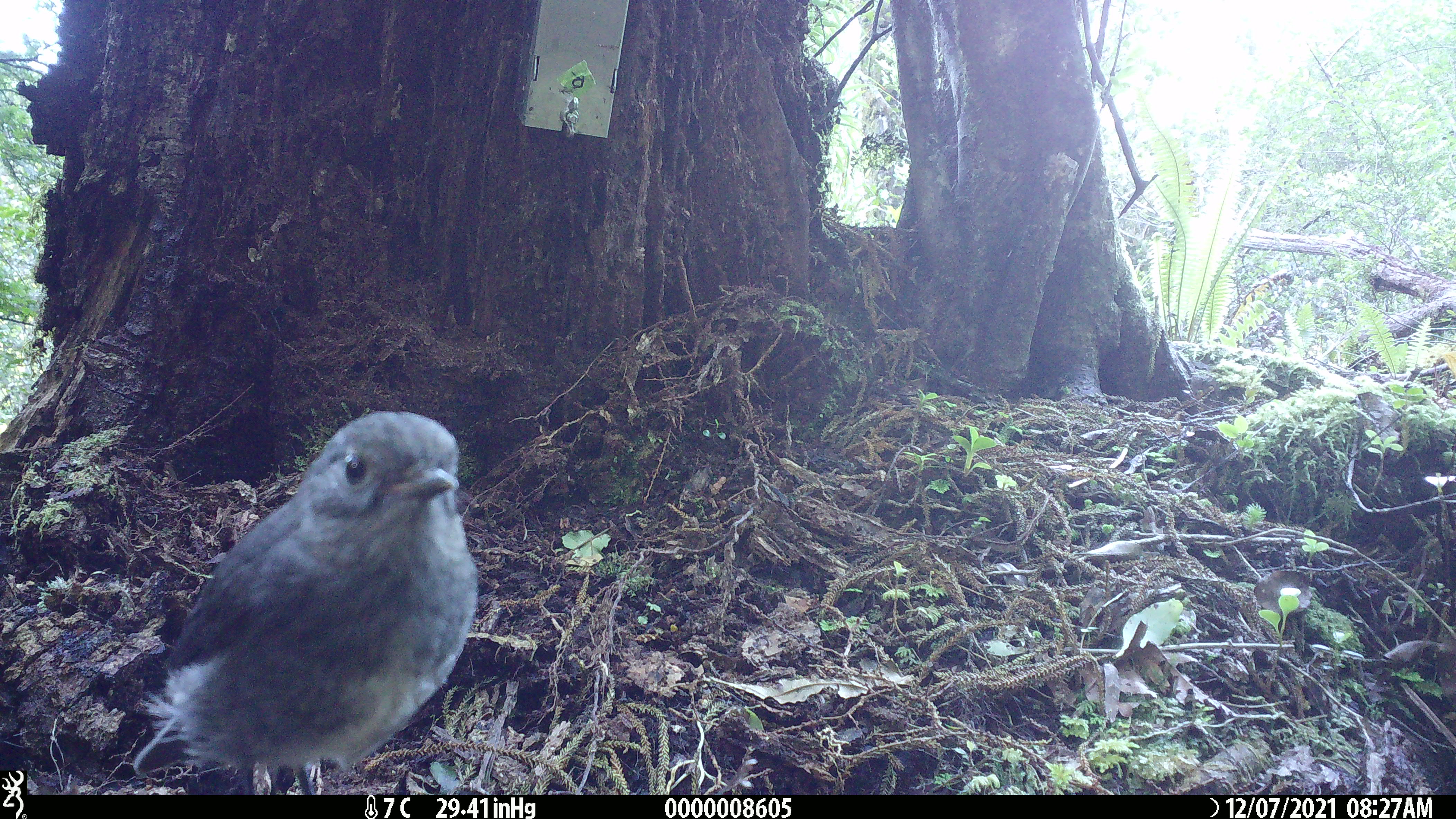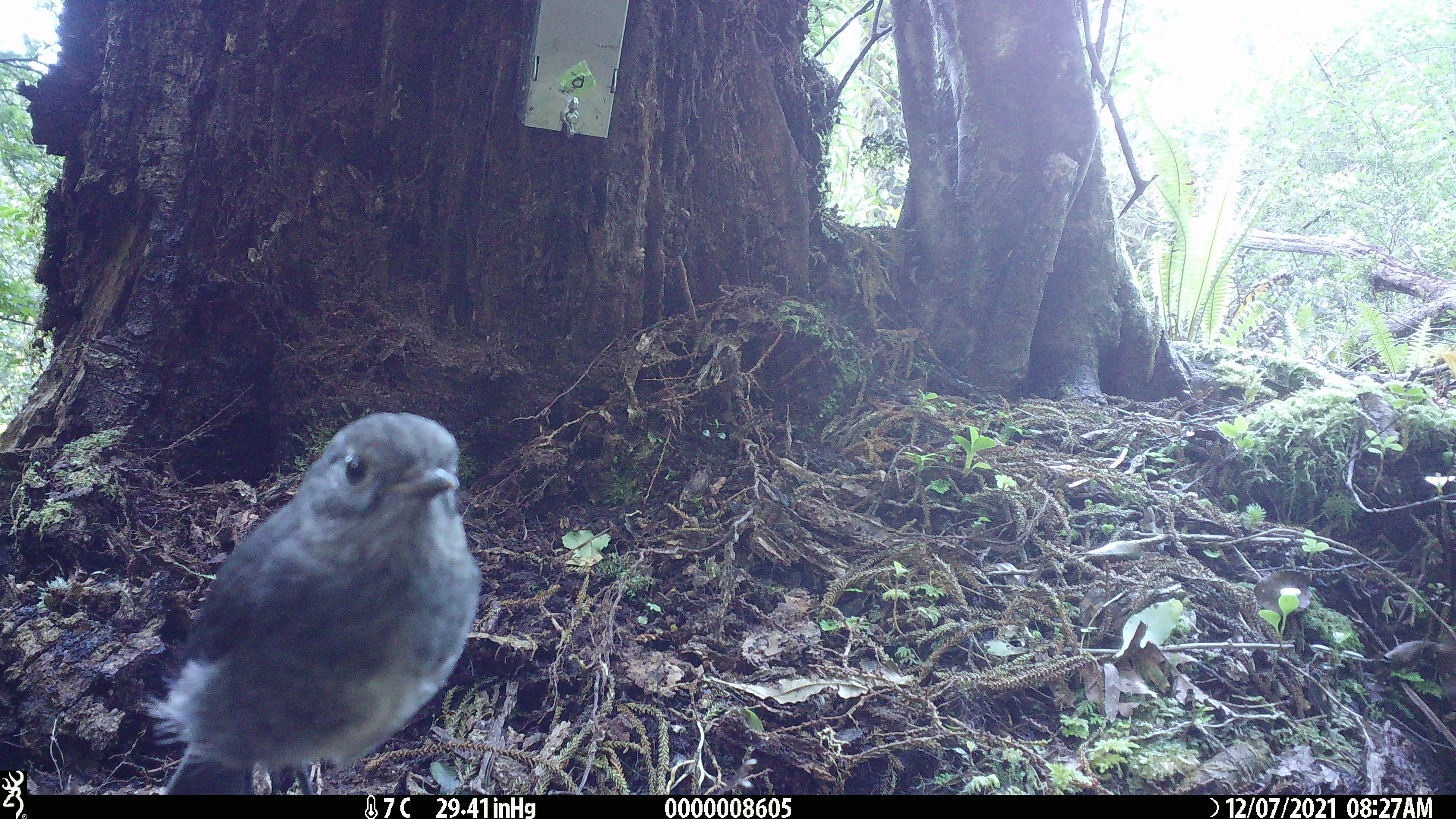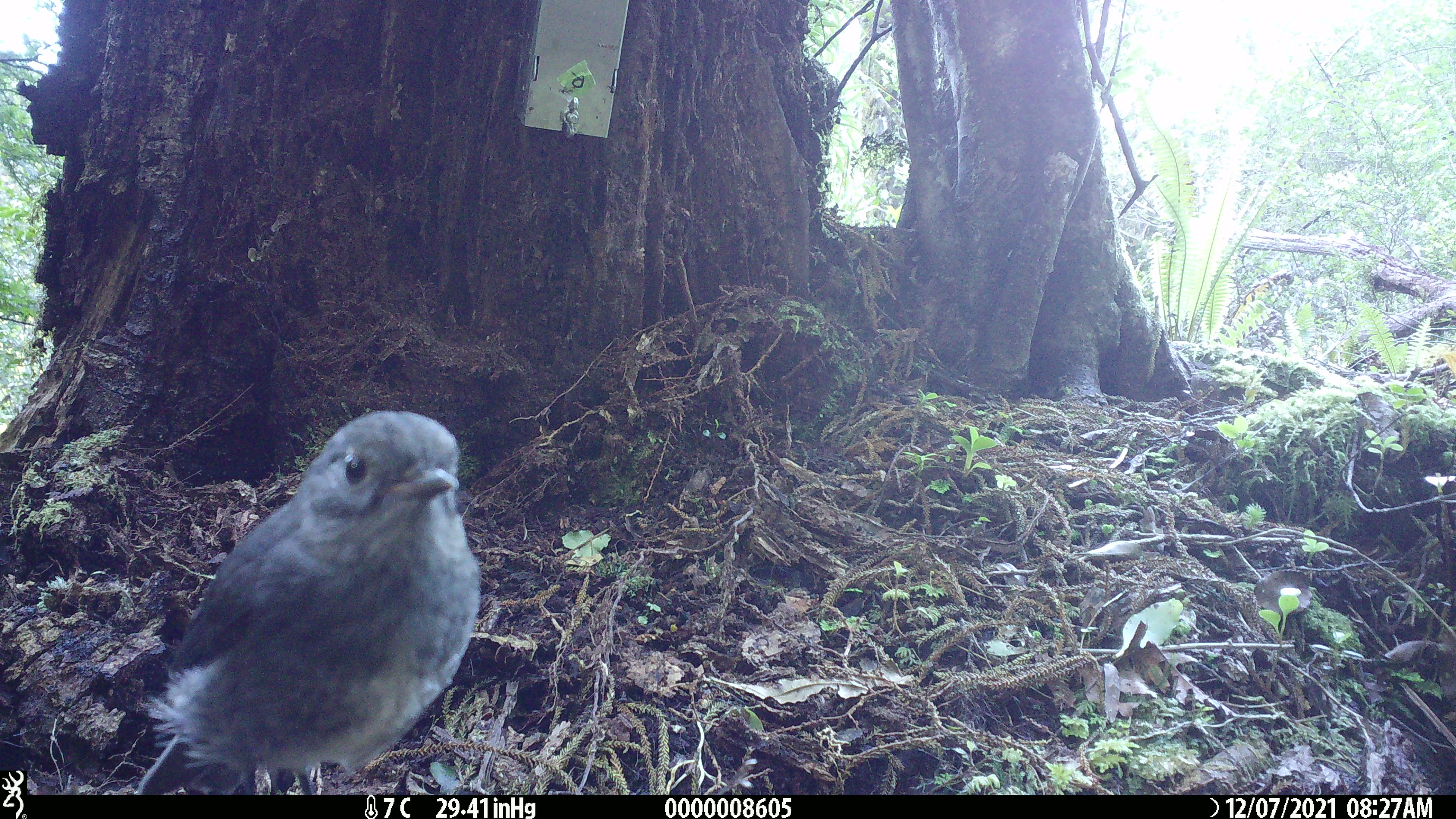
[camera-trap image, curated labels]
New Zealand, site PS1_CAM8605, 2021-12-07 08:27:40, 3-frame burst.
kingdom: Animalia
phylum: Chordata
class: Aves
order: Passeriformes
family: Petroicidae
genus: Petroica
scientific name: Petroica australis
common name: new zealand robin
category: robin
Robin (new zealand robin) (Petroica australis).